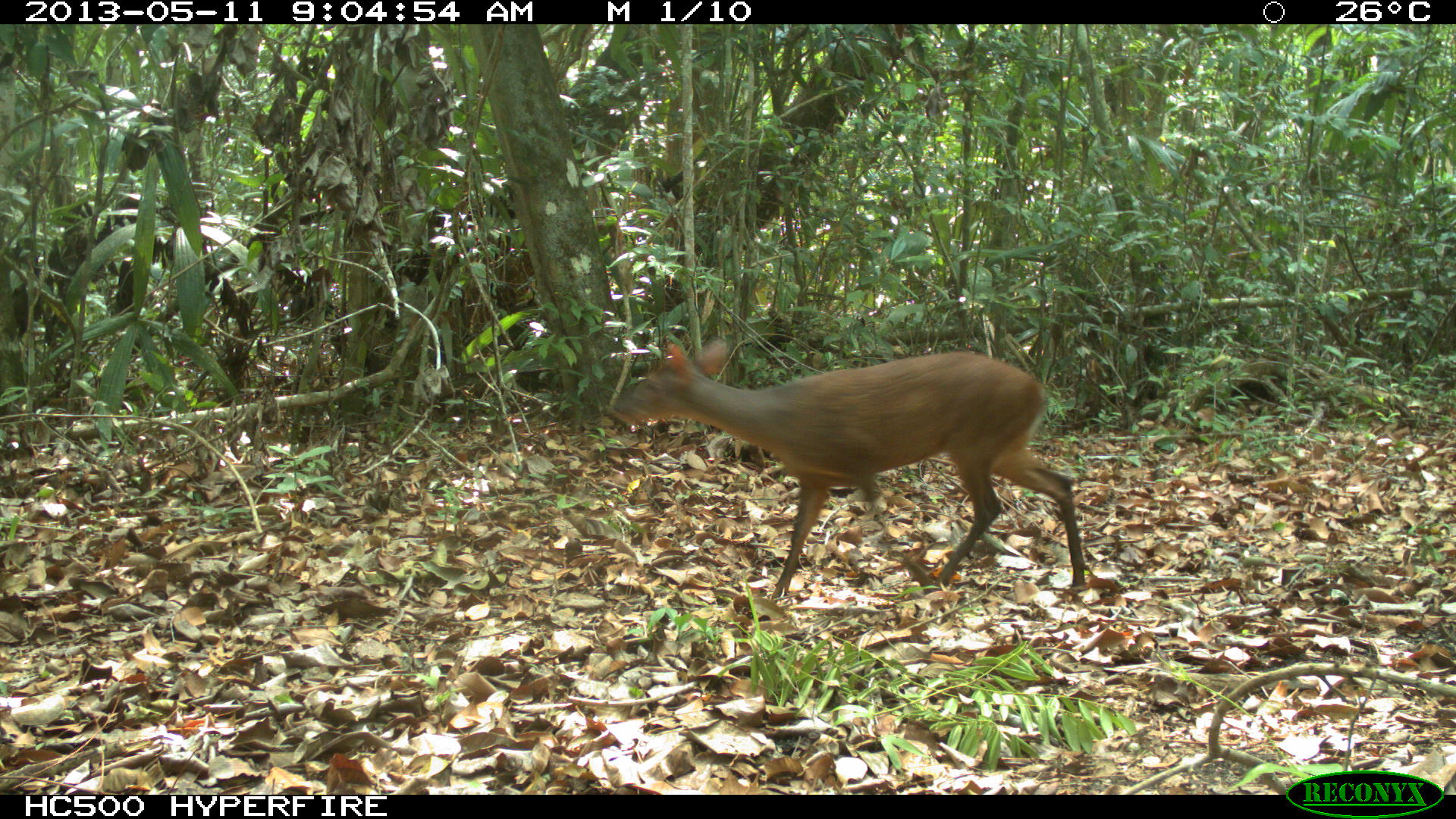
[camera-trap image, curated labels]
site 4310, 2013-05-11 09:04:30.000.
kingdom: Animalia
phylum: Chordata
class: Mammalia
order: Artiodactyla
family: Cervidae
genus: Mazama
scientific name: Mazama temama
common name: central american red brocket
Mazama temama (central american red brocket), count 1, sex male.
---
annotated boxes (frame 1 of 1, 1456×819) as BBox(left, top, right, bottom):
mazama temama: BBox(612, 338, 1085, 600)